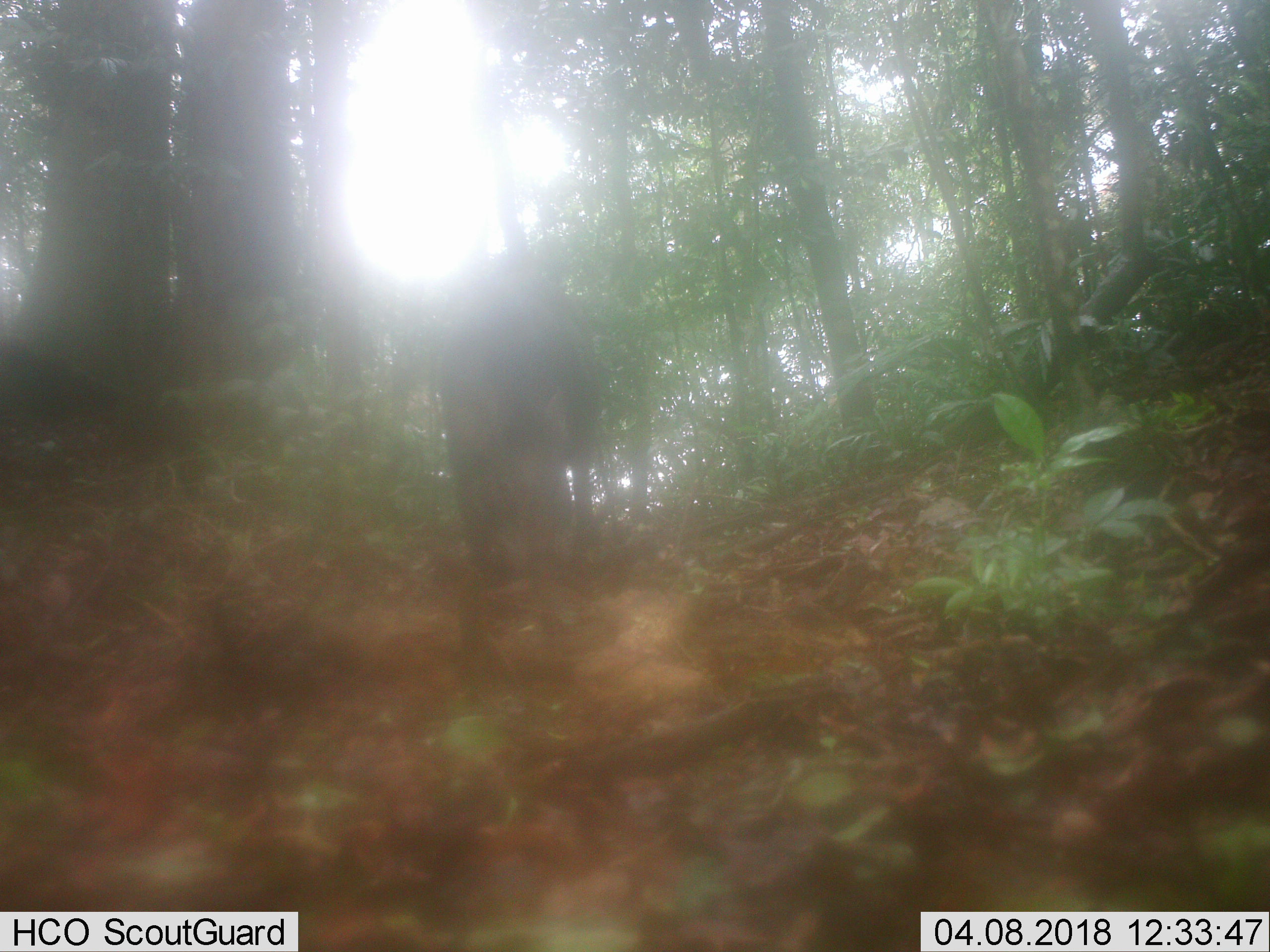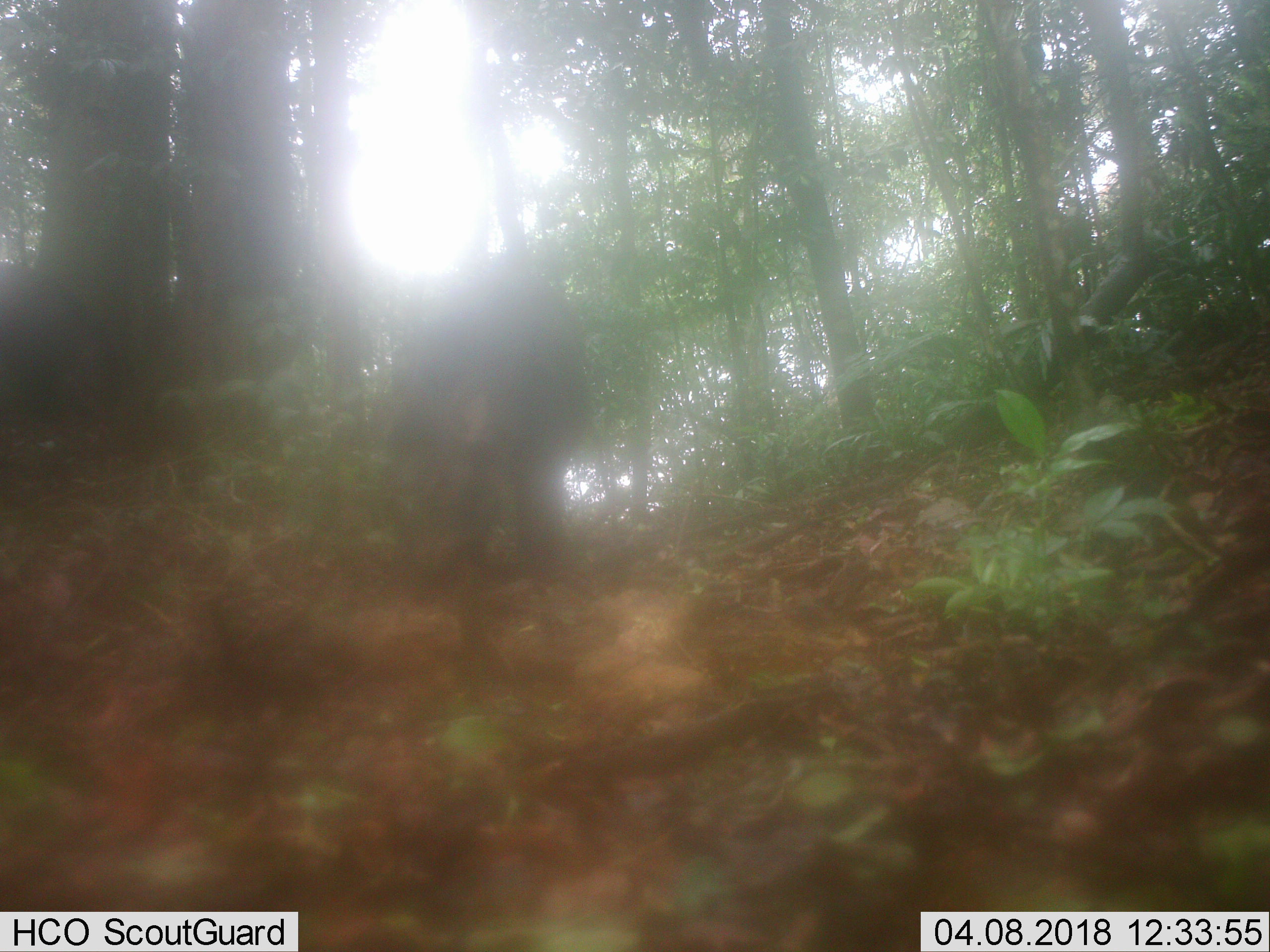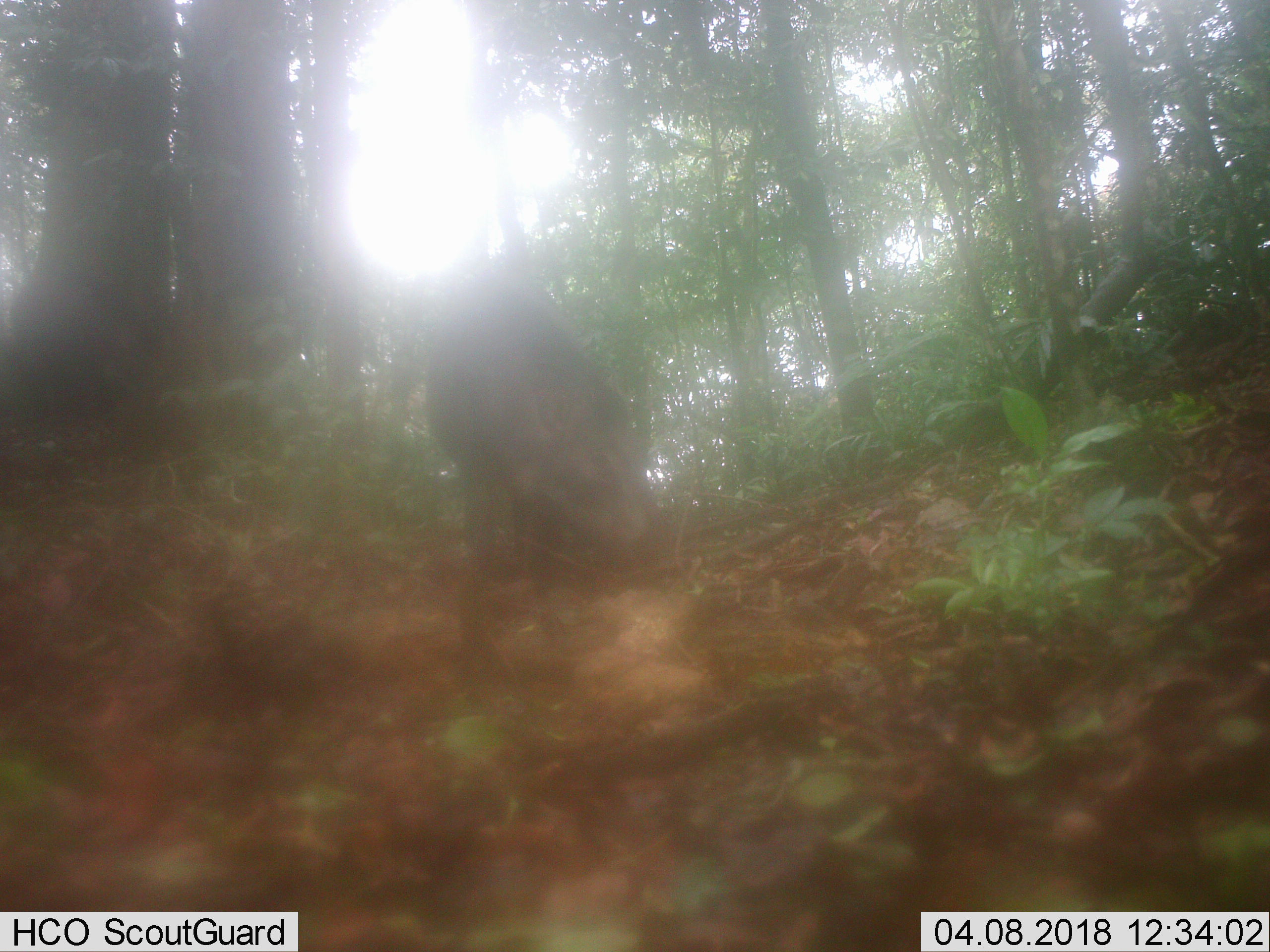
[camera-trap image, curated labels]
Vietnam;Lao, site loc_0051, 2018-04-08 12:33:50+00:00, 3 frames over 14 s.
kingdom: Animalia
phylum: Chordata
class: Mammalia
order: Artiodactyla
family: Suidae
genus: Sus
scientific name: Sus scrofa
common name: eurasian wild pig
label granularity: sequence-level